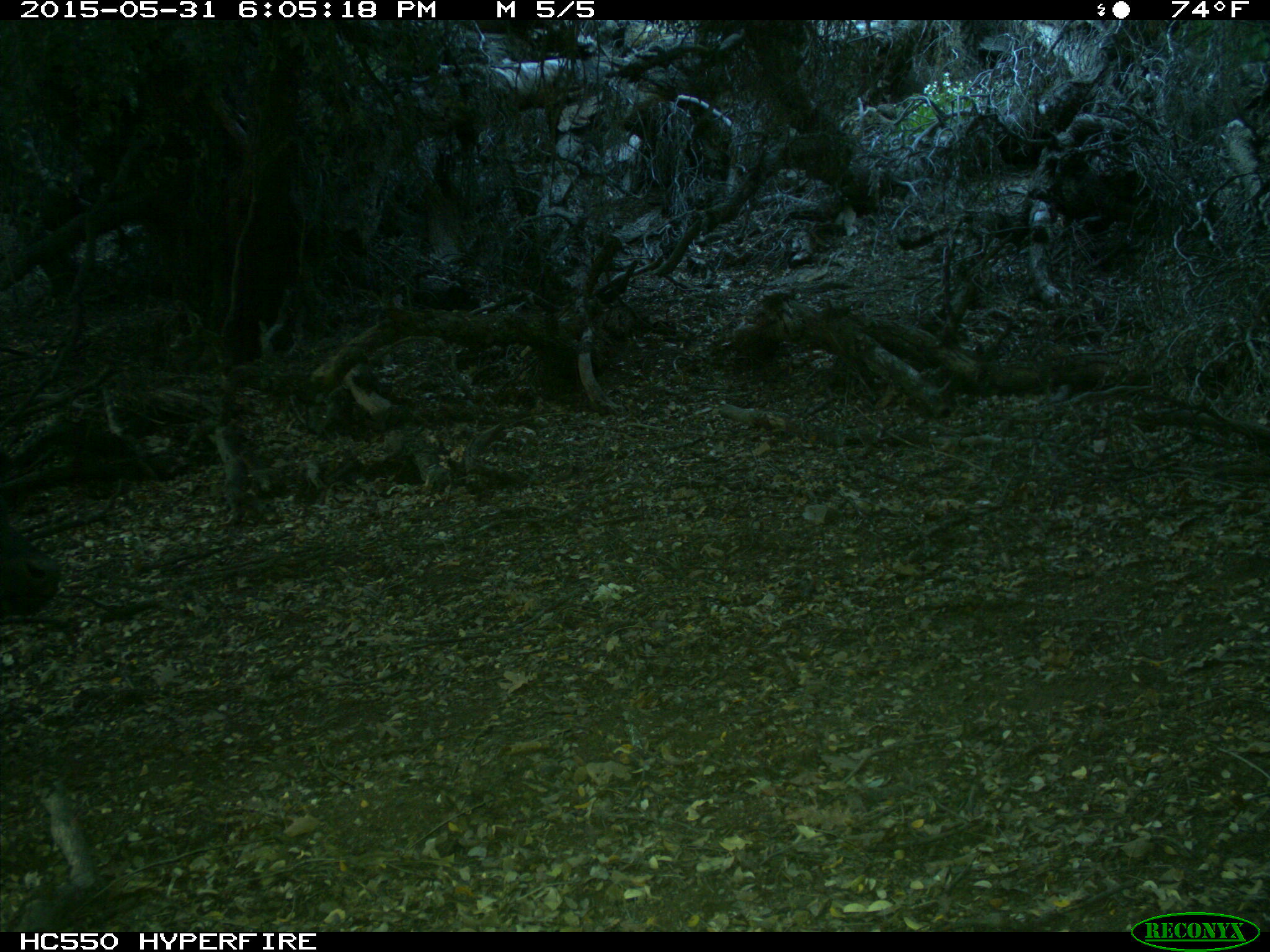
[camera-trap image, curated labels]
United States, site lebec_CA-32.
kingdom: Animalia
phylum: Chordata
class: Mammalia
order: Artiodactyla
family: Bovidae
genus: Bos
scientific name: Bos taurus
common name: domestic cow